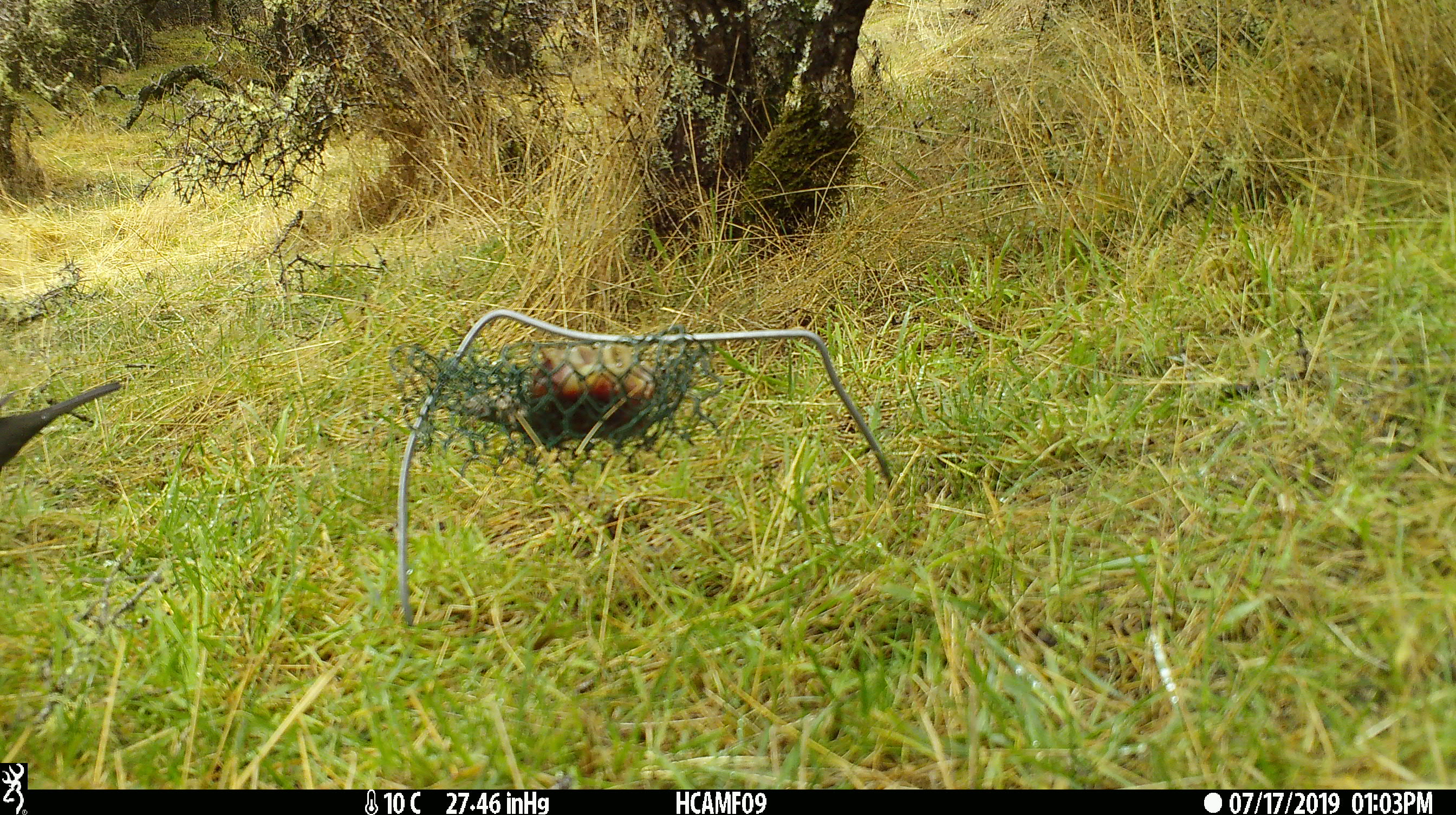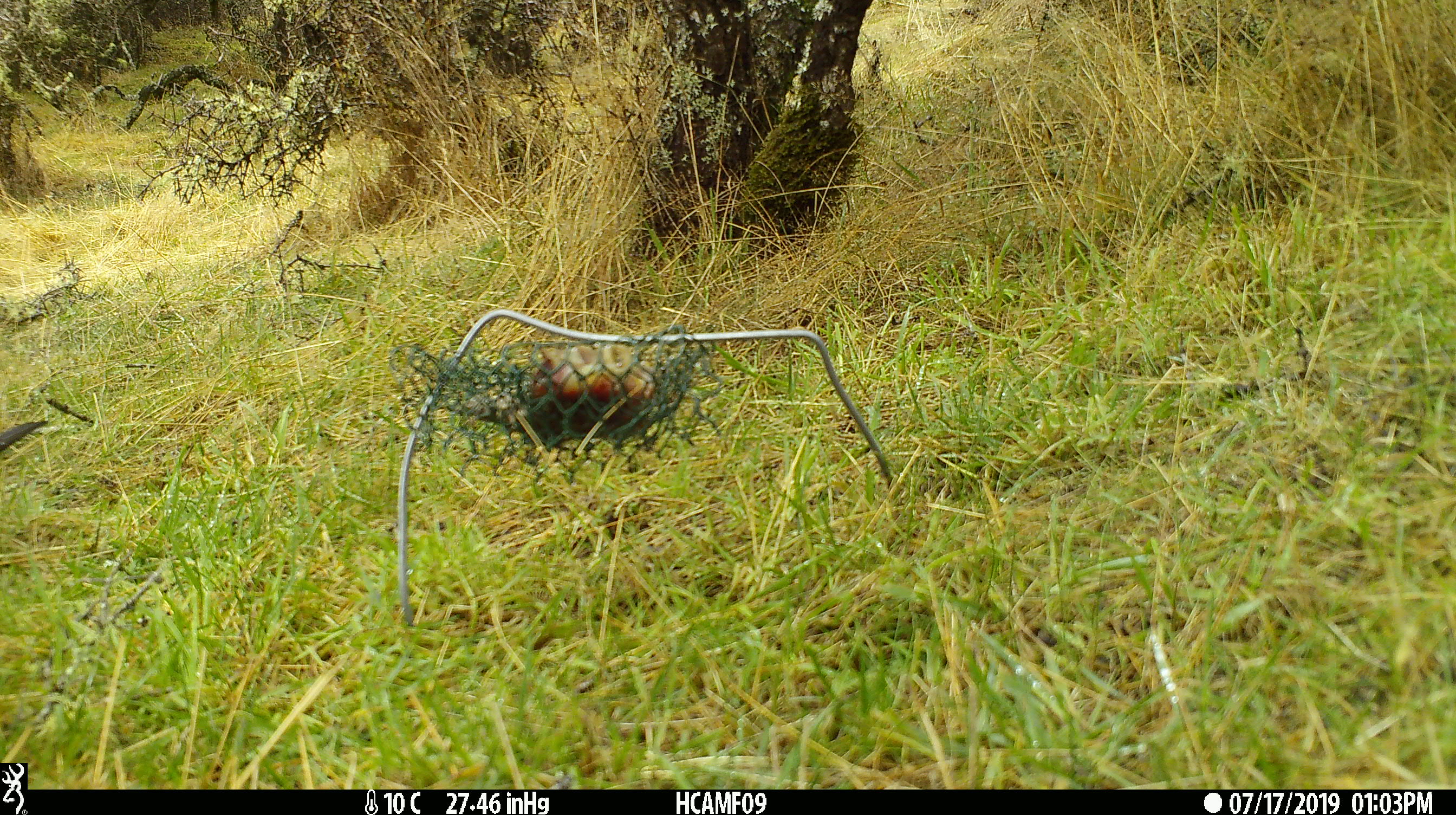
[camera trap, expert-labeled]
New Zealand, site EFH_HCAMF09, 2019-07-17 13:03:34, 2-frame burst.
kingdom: Animalia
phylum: Chordata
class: Aves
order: Passeriformes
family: Turdidae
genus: Turdus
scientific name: Turdus merula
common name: eurasian blackbird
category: blackbird